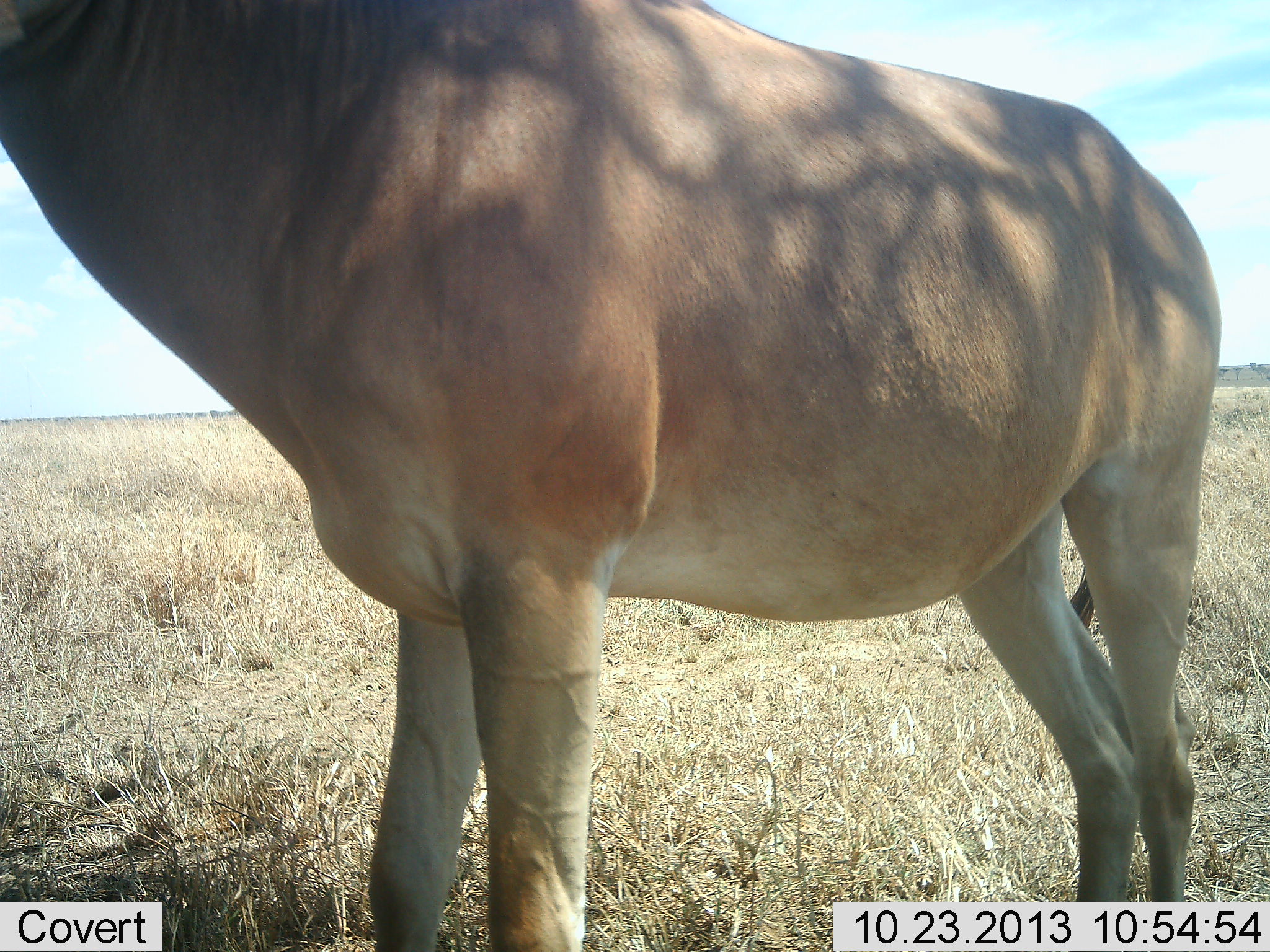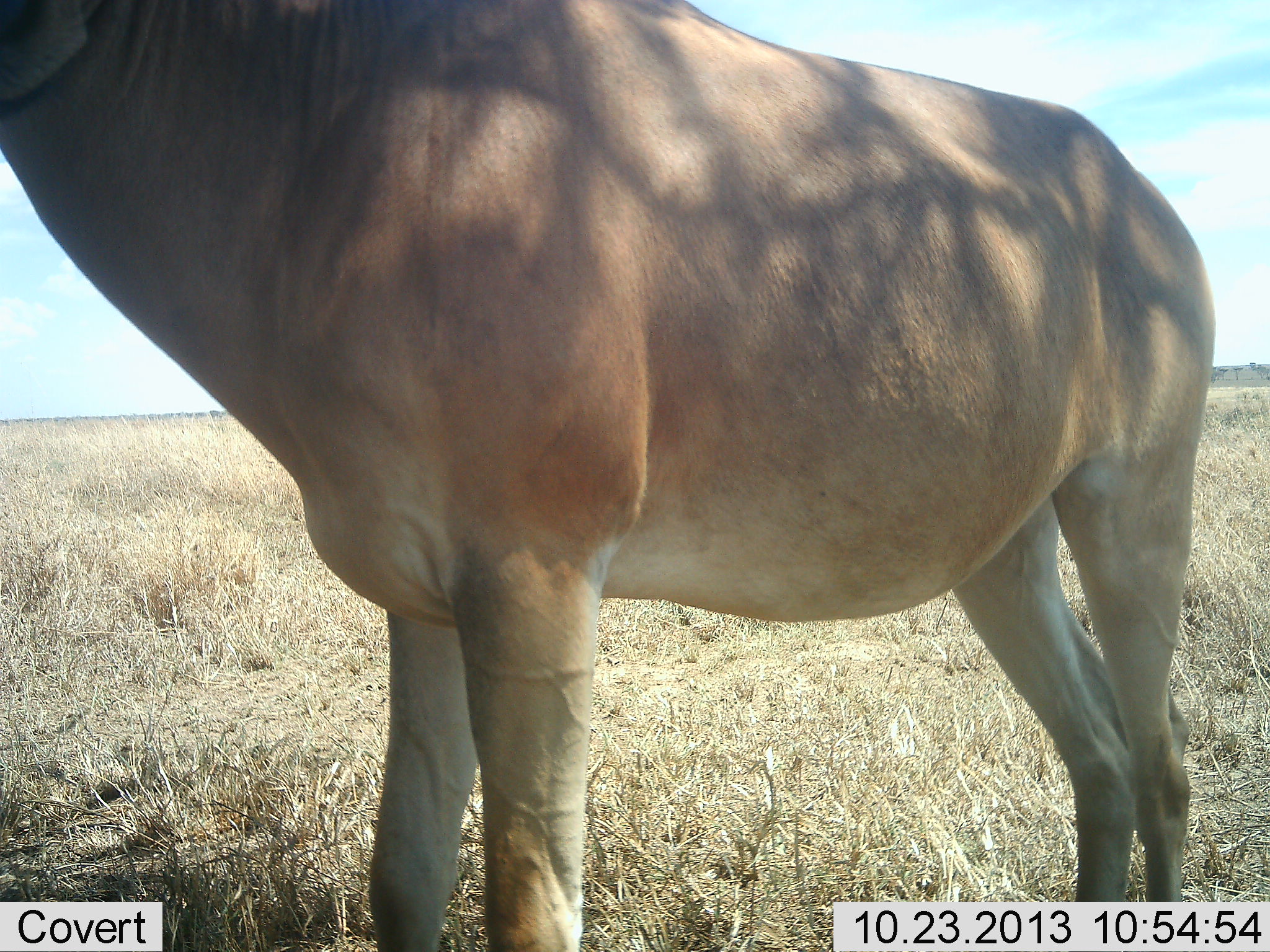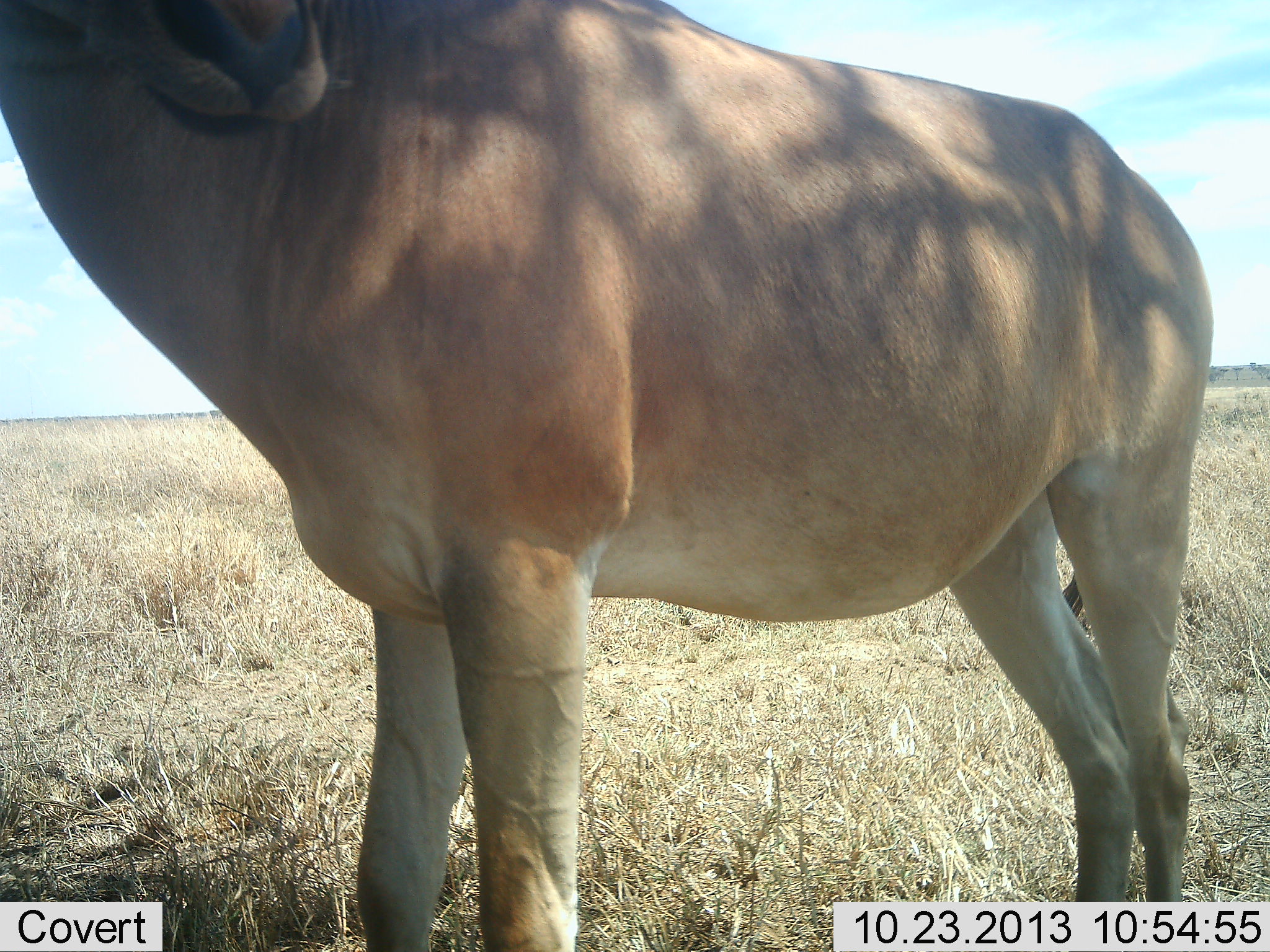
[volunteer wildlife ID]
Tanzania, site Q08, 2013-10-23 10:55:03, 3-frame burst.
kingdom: Animalia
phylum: Chordata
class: Mammalia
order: Artiodactyla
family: Bovidae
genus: Alcelaphus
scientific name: Alcelaphus buselaphus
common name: hartebeest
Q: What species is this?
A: Hartebeest (Alcelaphus buselaphus).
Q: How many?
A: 1.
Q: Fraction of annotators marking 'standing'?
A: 96%.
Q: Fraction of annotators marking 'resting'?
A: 0%.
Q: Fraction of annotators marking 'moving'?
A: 4%.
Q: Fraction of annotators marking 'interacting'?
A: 0%.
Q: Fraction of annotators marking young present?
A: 0%.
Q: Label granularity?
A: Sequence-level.